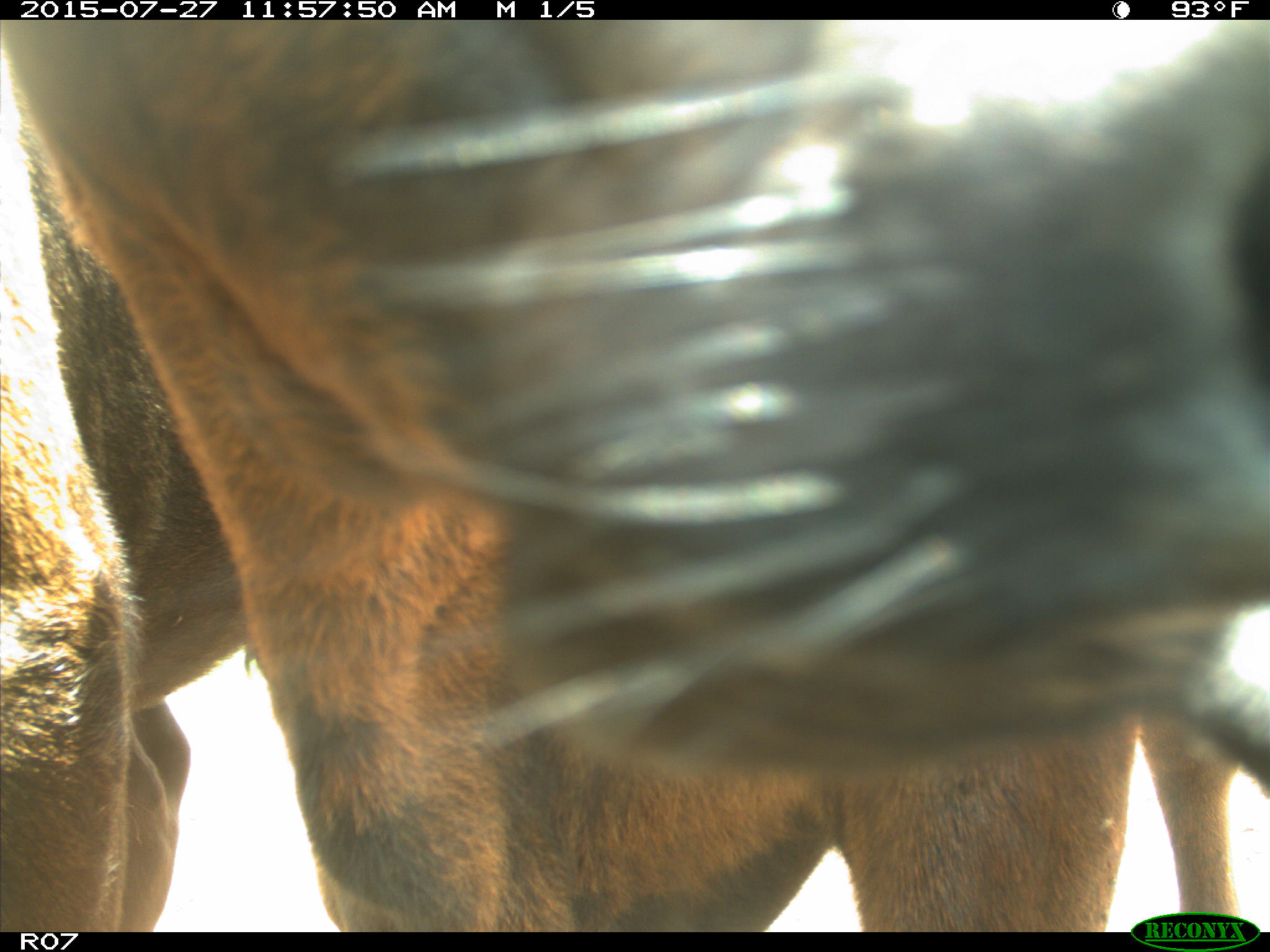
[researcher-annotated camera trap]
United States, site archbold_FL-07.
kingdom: Animalia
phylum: Chordata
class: Mammalia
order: Artiodactyla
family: Bovidae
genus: Bos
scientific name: Bos taurus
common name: domestic cow